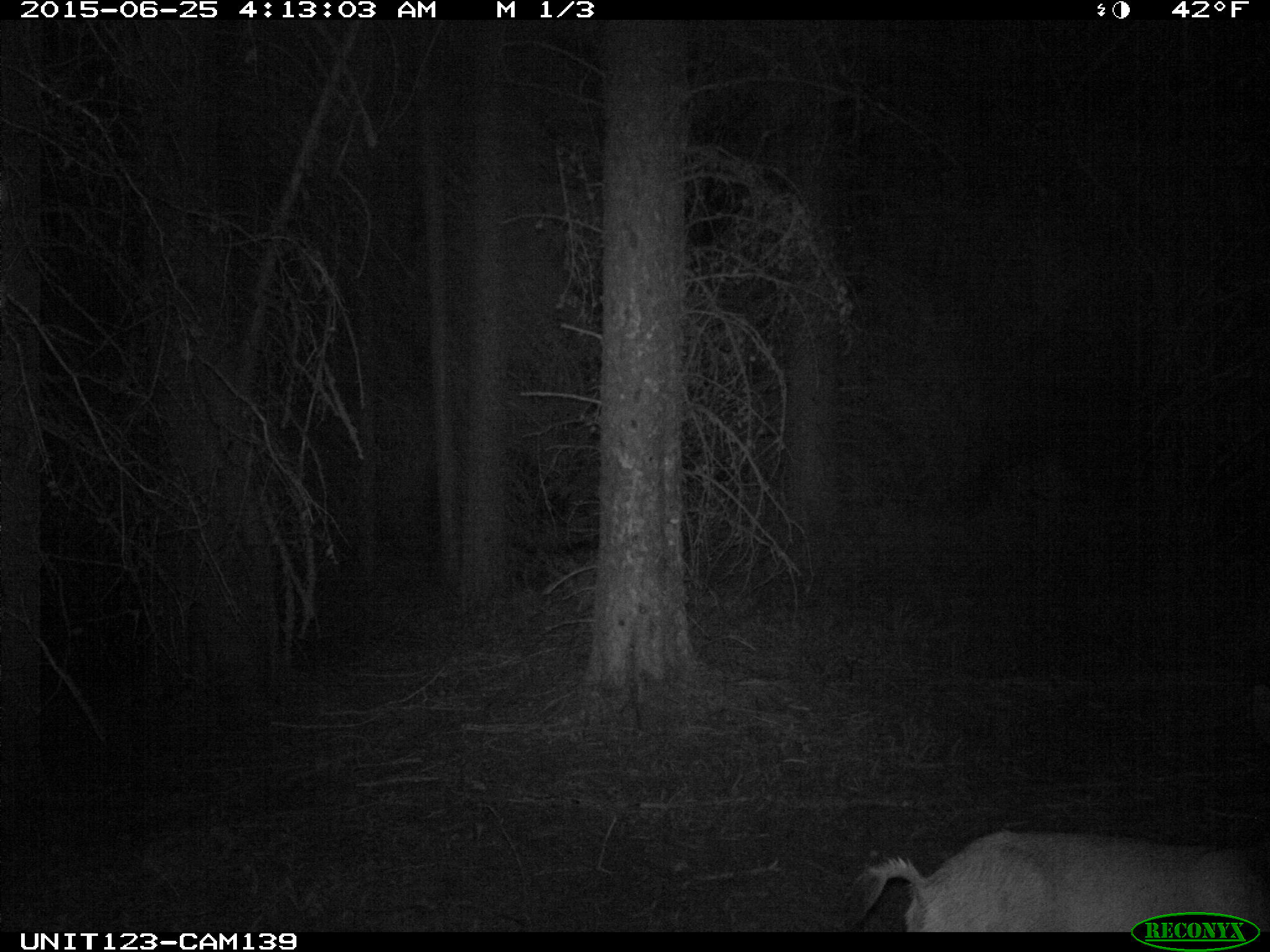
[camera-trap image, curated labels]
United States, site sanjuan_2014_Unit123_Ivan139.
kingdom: Animalia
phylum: Chordata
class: Mammalia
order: Artiodactyla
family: Cervidae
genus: Odocoileus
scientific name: Odocoileus hemionus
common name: mule deer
Odocoileus hemionus (mule deer).